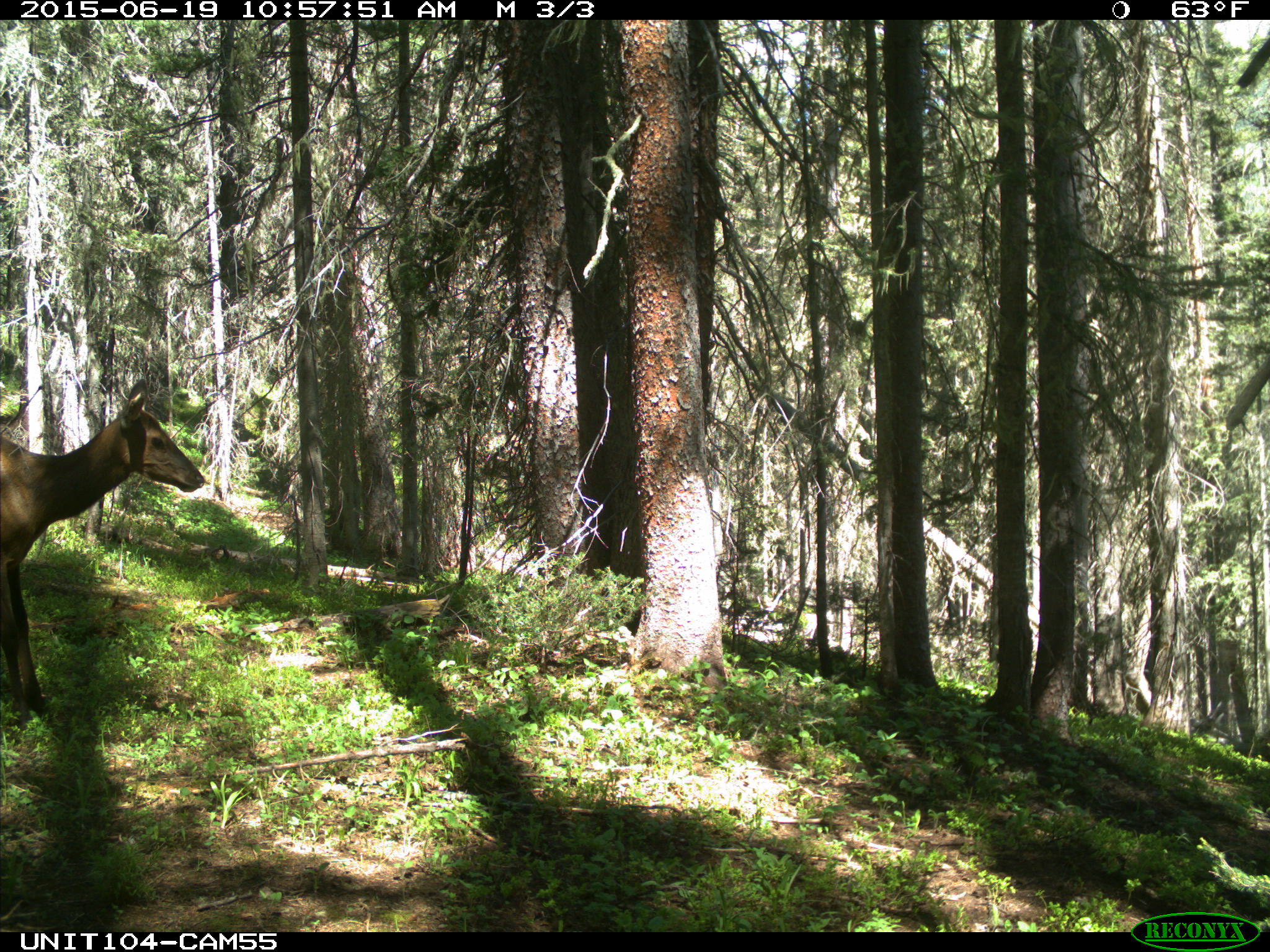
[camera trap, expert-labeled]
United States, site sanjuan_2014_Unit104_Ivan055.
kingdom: Animalia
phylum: Chordata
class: Mammalia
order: Artiodactyla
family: Cervidae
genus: Cervus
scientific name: Cervus elaphus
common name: red deer